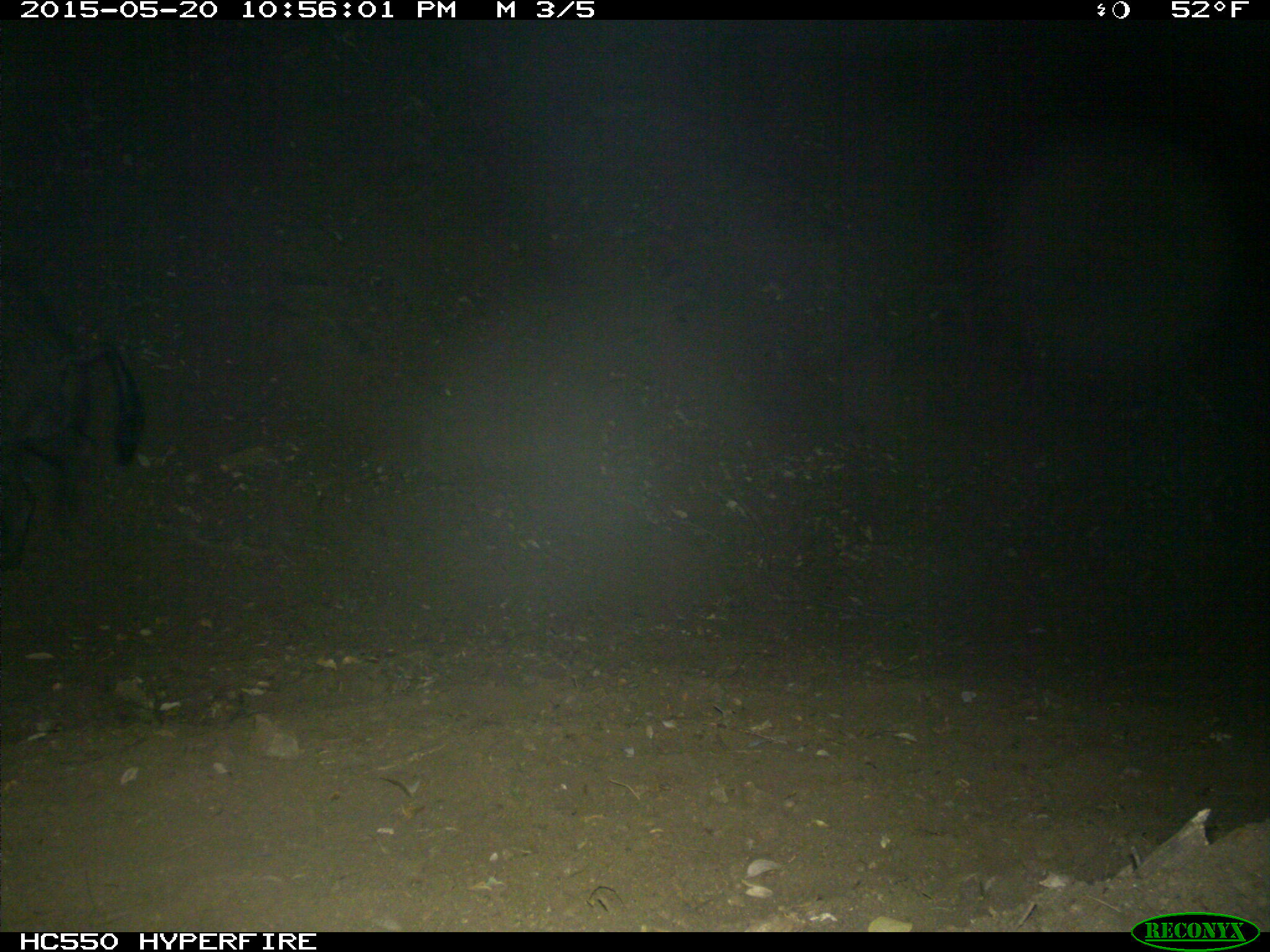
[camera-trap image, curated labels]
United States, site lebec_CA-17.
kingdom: Animalia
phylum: Chordata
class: Mammalia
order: Artiodactyla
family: Suidae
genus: Sus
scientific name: Sus scrofa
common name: wild boar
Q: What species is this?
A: Sus scrofa (wild boar).